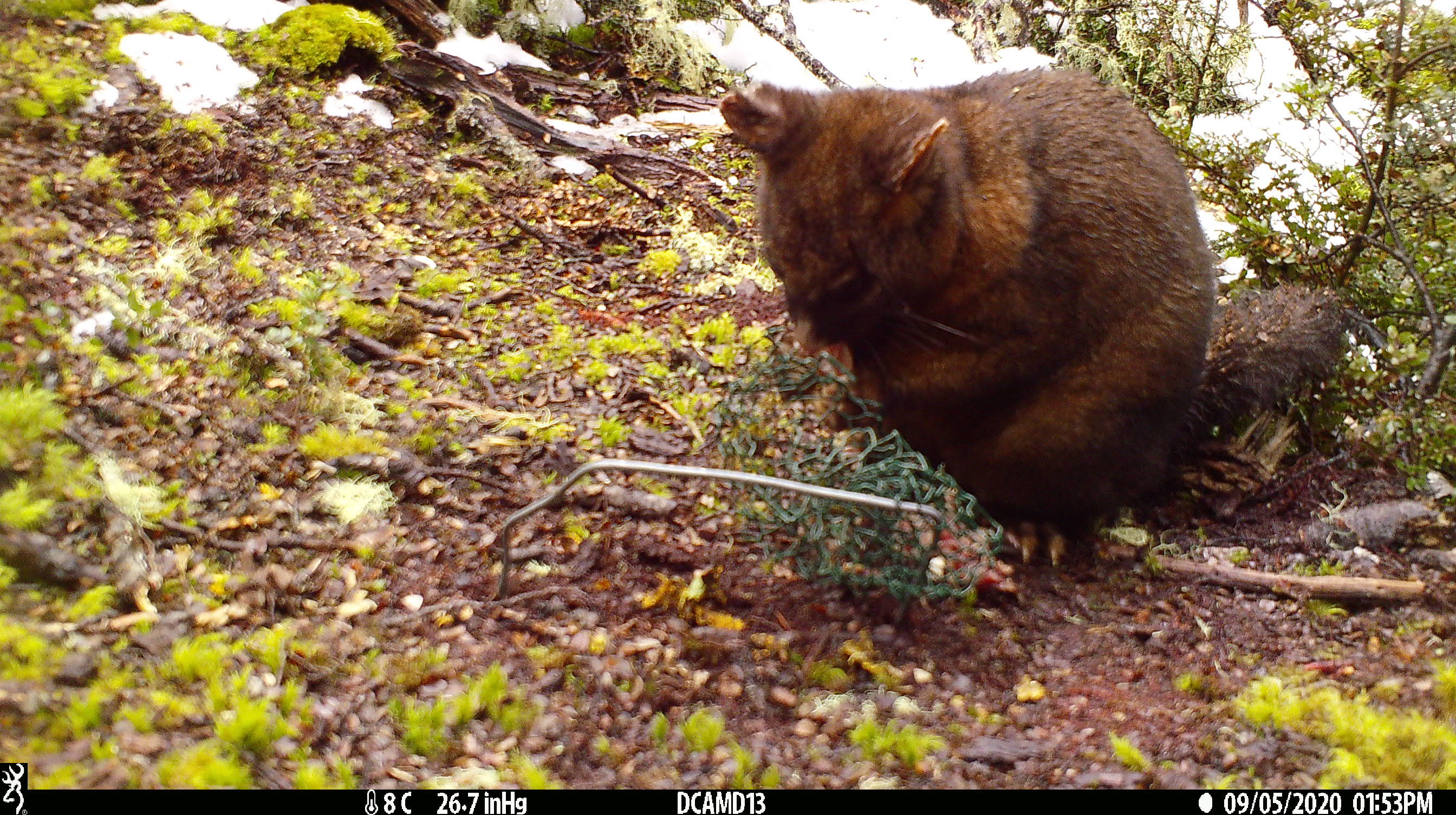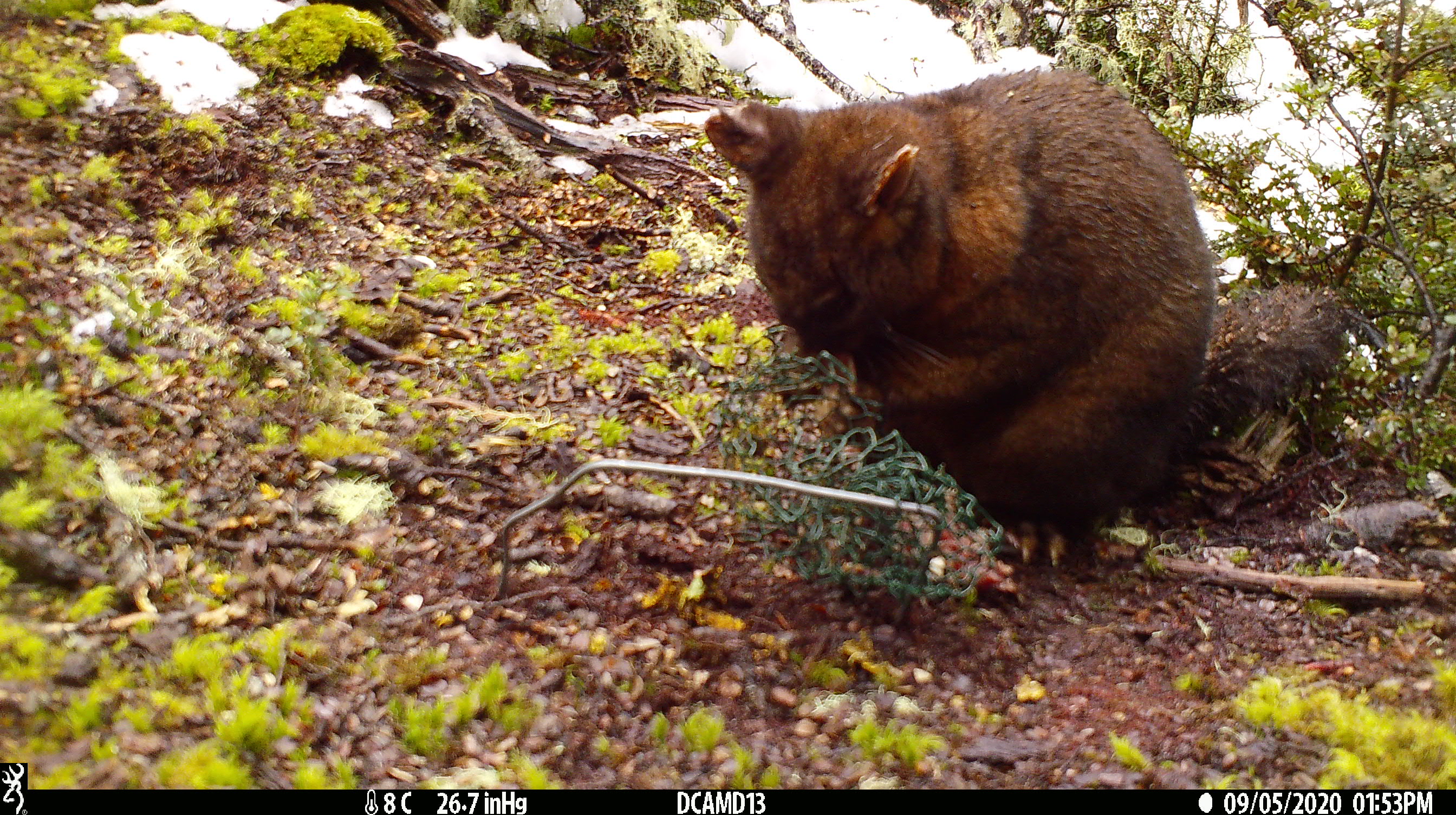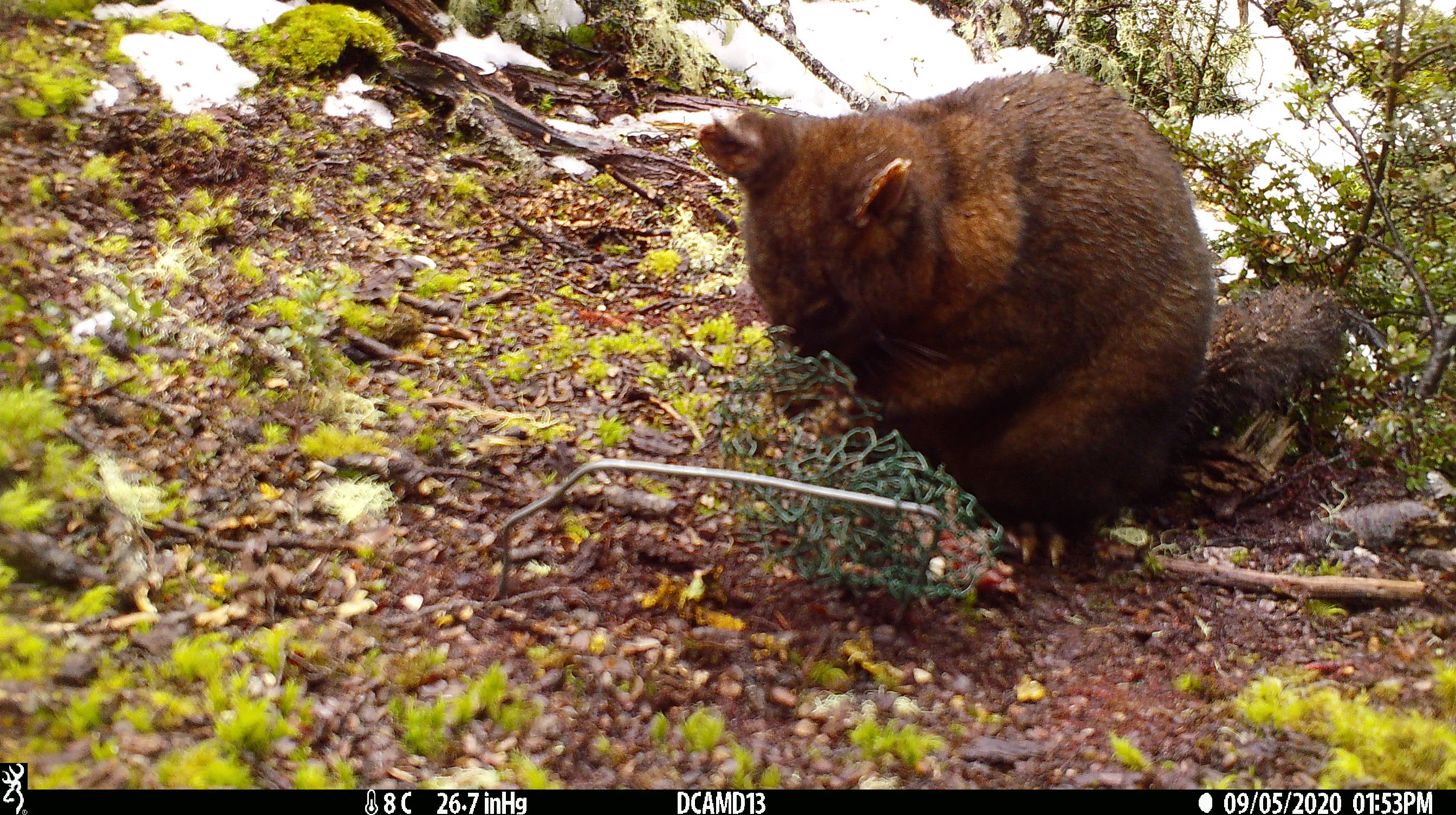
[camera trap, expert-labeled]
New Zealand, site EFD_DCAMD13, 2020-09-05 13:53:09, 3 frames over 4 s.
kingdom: Animalia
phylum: Chordata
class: Mammalia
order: Diprotodontia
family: Phalangeridae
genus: Trichosurus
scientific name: Trichosurus vulpecula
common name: common brushtail possum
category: possum